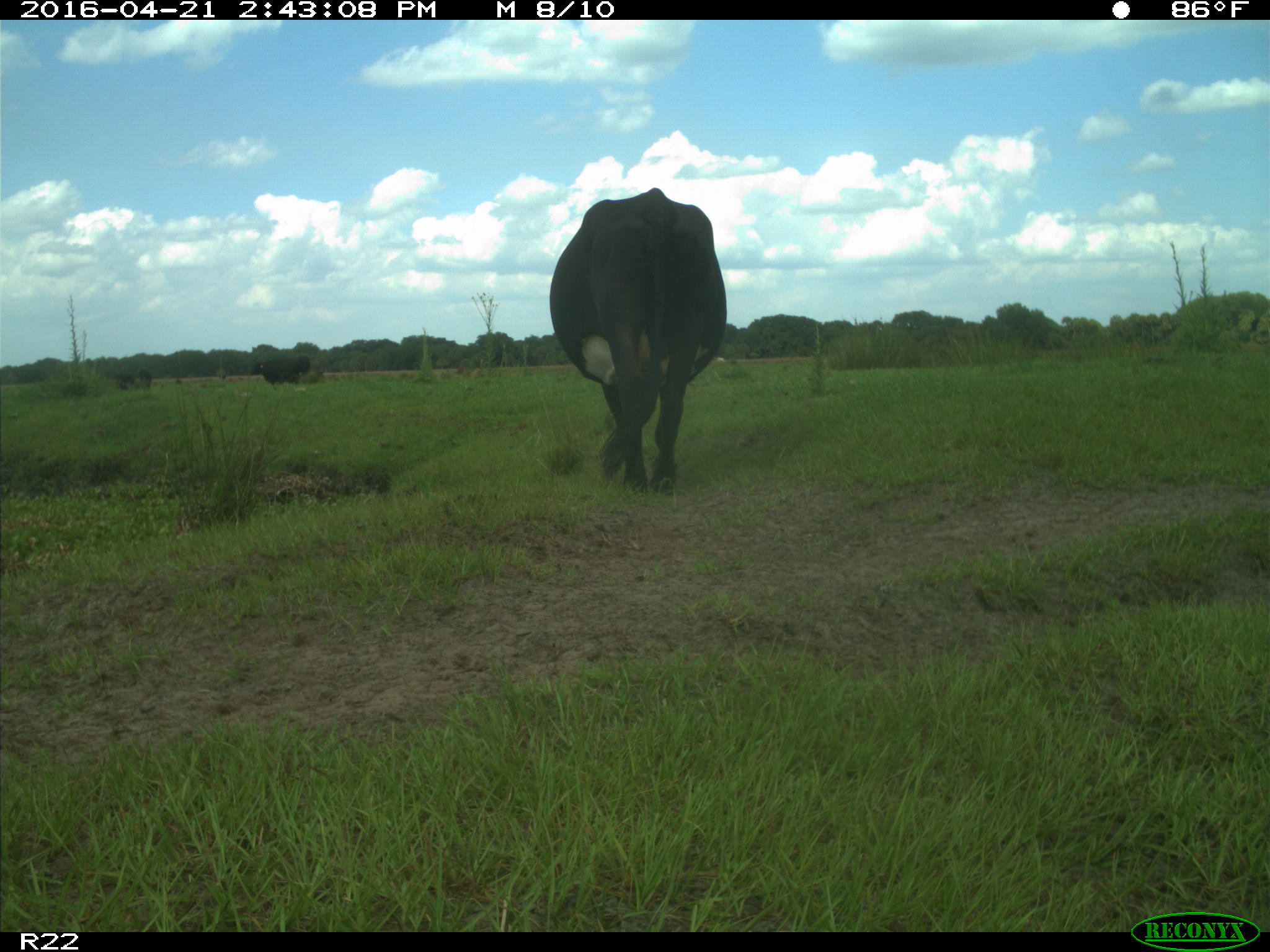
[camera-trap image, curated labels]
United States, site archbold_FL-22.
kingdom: Animalia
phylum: Chordata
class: Mammalia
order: Artiodactyla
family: Bovidae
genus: Bos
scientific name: Bos taurus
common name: domestic cow